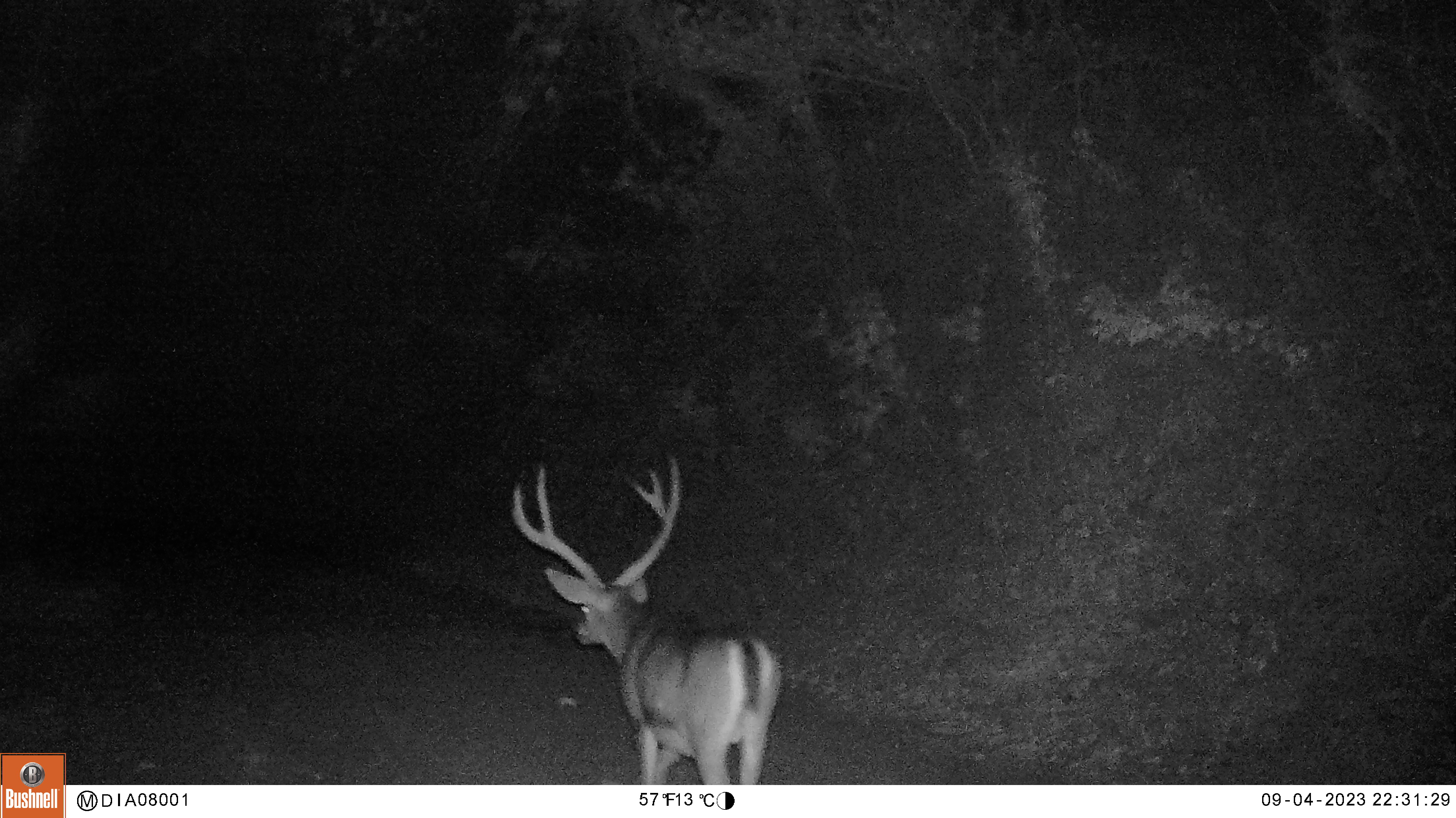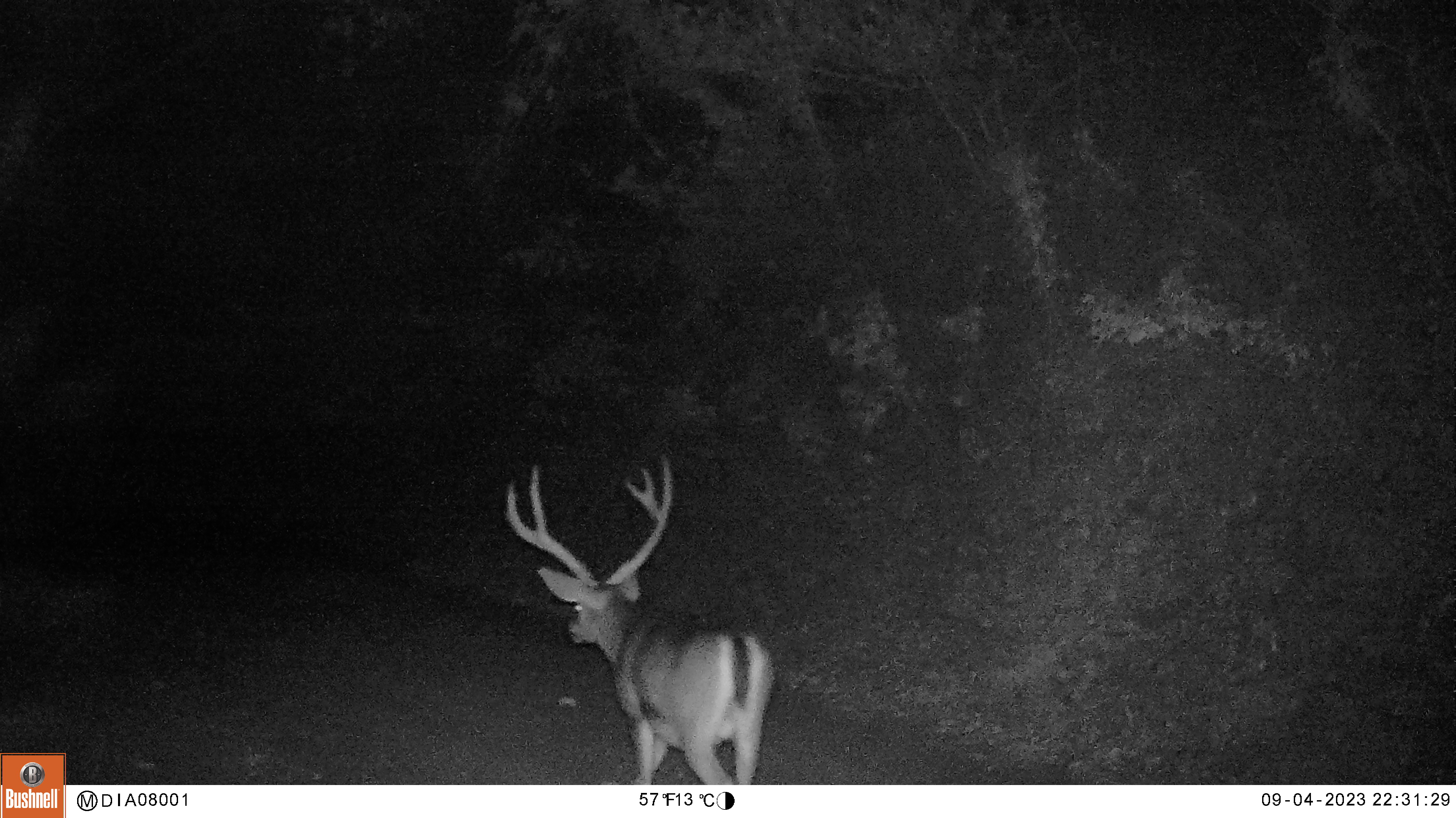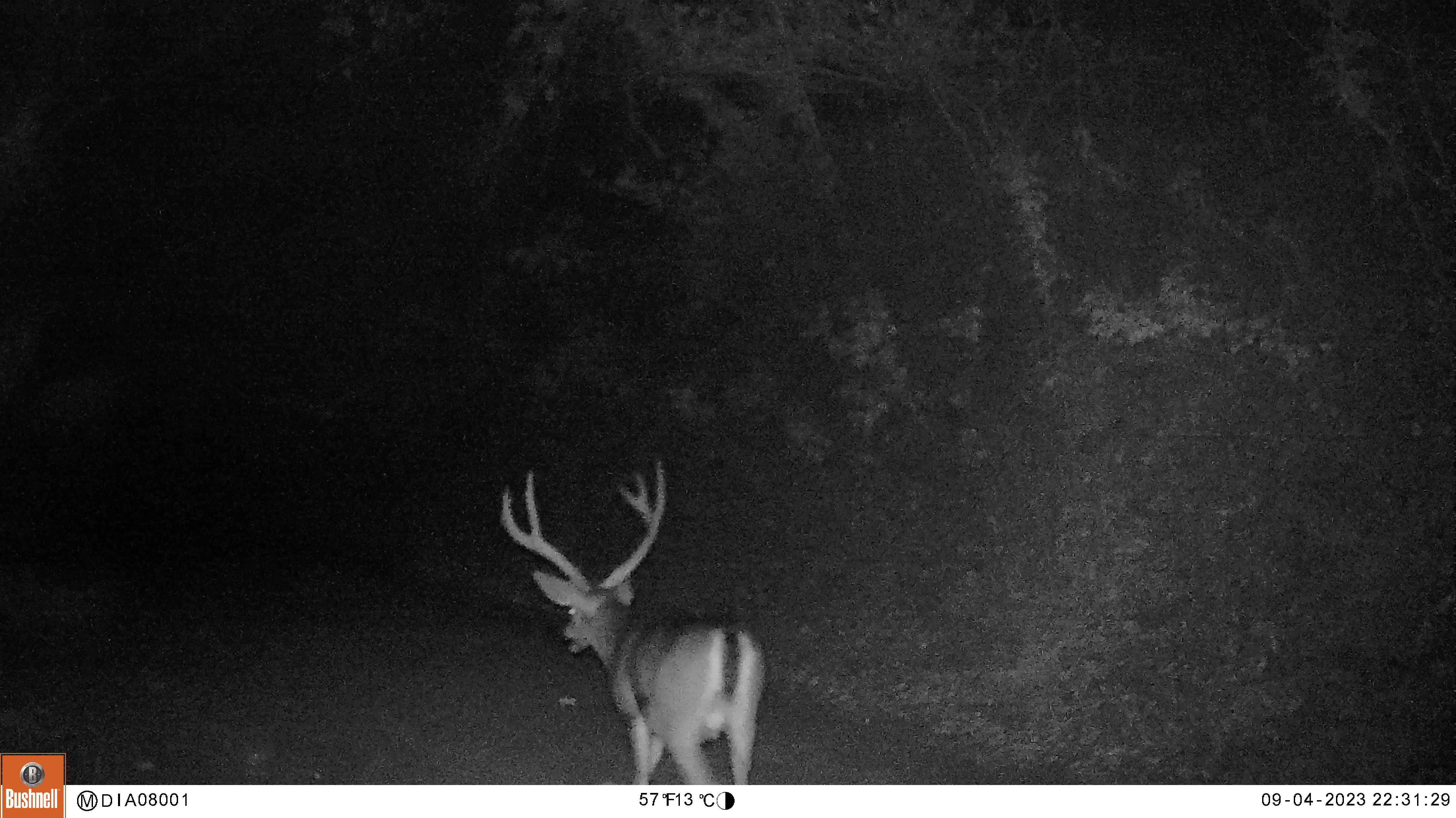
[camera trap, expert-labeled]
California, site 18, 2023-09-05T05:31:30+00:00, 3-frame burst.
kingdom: Animalia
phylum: Chordata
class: Mammalia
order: Artiodactyla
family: Cervidae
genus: Odocoileus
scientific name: Odocoileus hemionus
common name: mule deer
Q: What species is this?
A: Mule deer (Odocoileus hemionus).